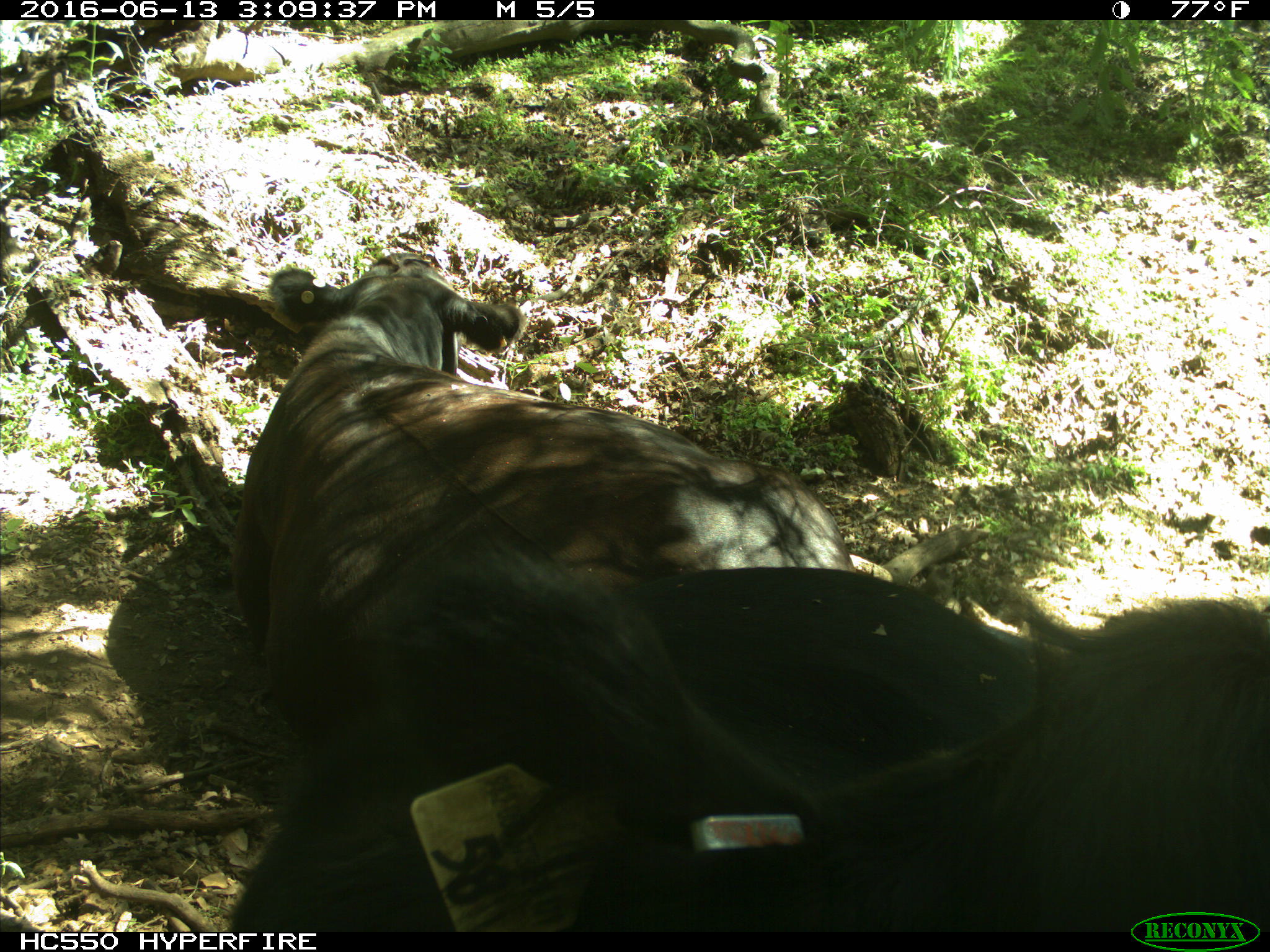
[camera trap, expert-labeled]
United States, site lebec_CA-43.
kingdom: Animalia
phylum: Chordata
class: Mammalia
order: Artiodactyla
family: Bovidae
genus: Bos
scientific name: Bos taurus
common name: domestic cow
Bos taurus (domestic cow).